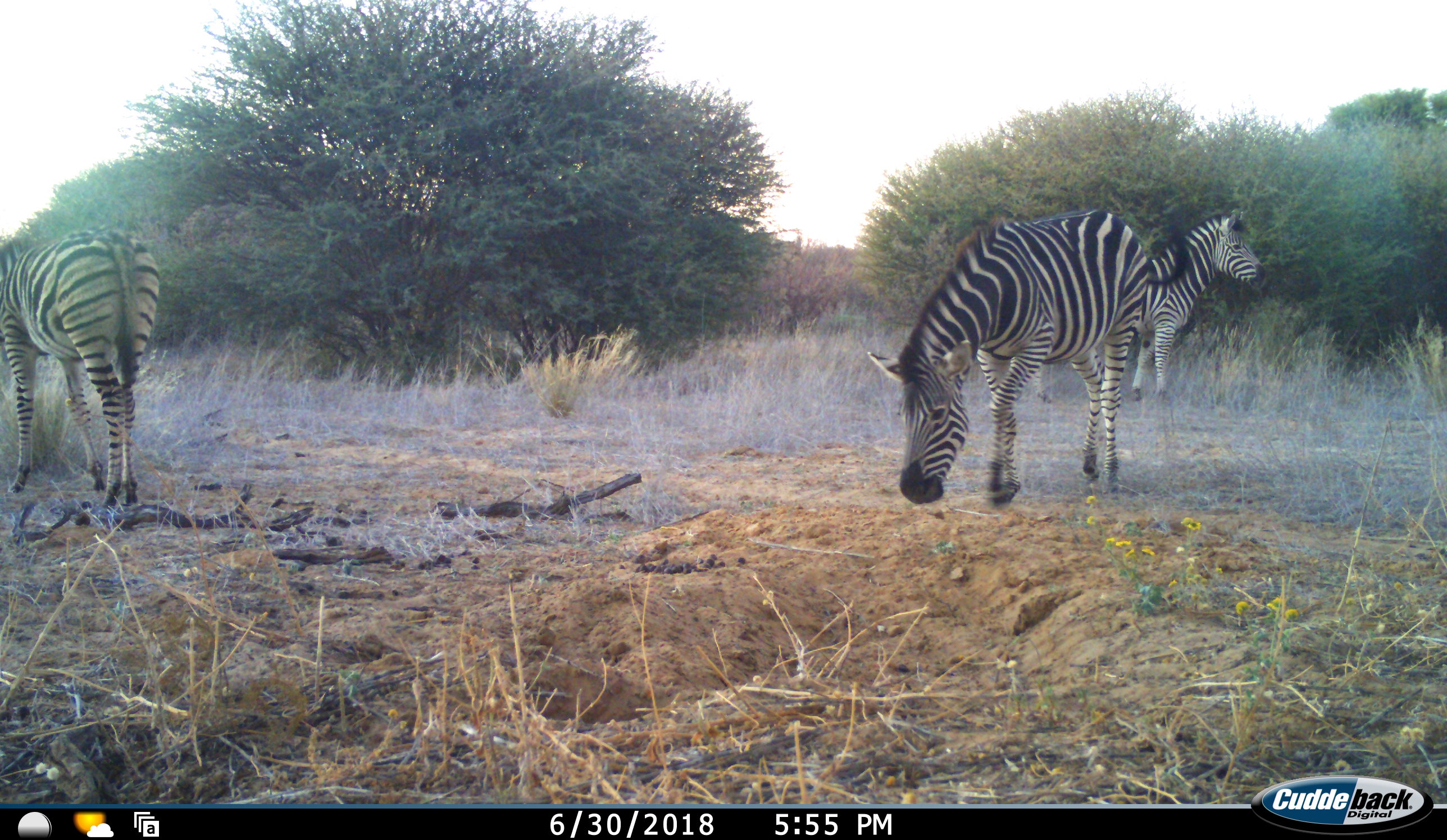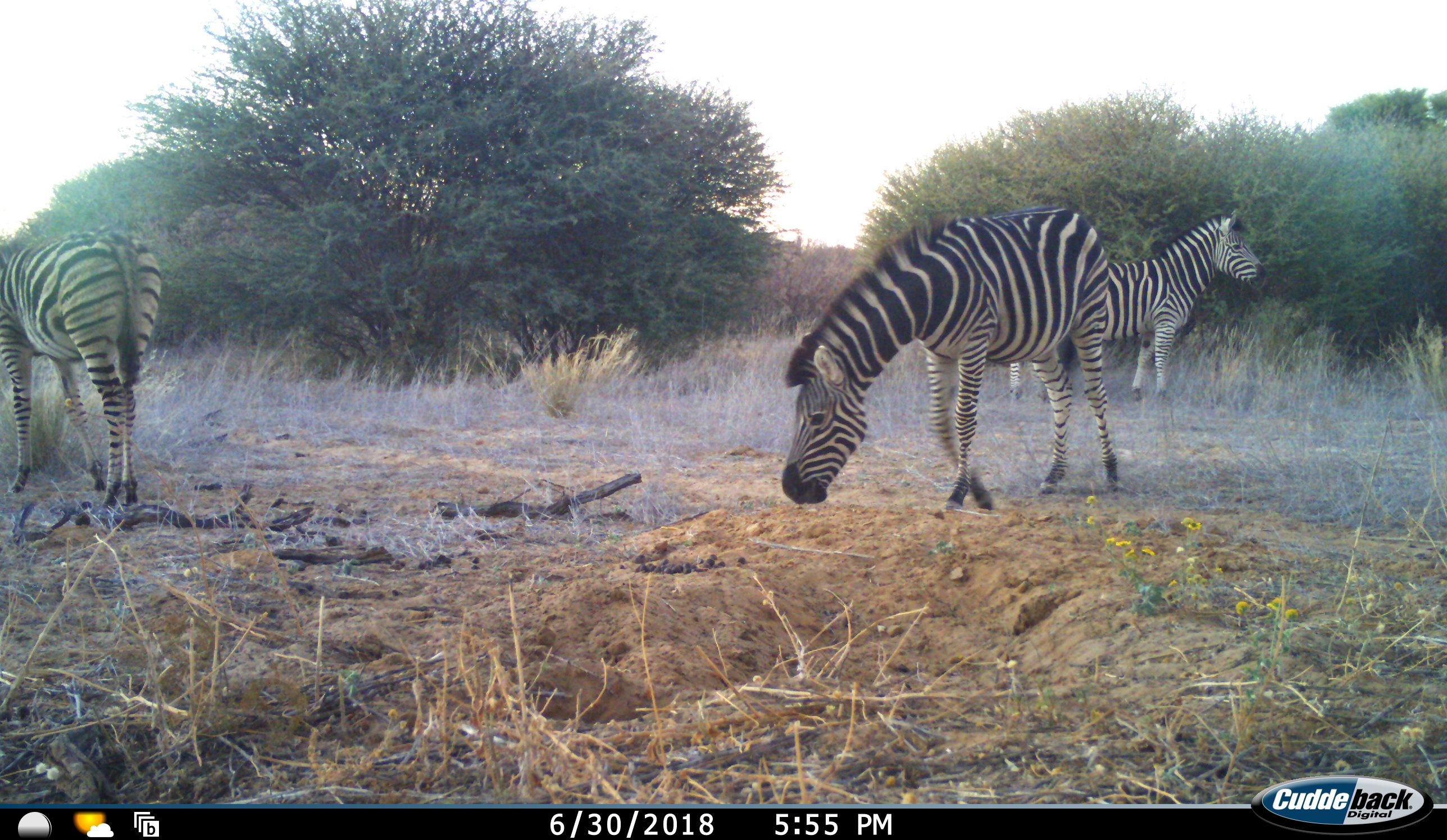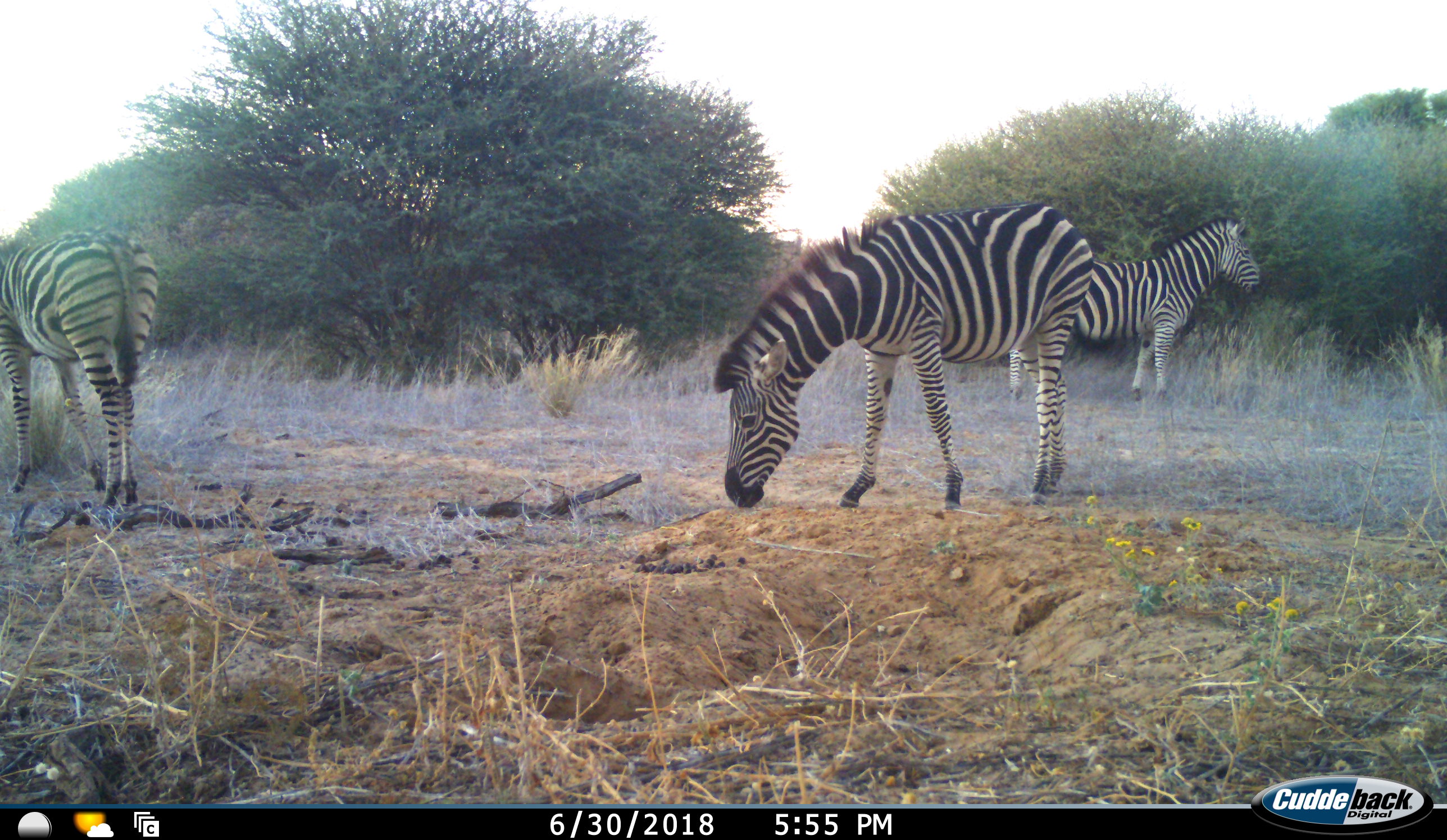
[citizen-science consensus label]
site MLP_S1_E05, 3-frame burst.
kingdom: Animalia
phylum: Chordata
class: Mammalia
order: Perissodactyla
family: Equidae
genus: Equus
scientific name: Equus quagga burchellii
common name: burchell's zebra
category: zebraburchells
Zebraburchells (burchell's zebra) (Equus quagga burchellii), count 3. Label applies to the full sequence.